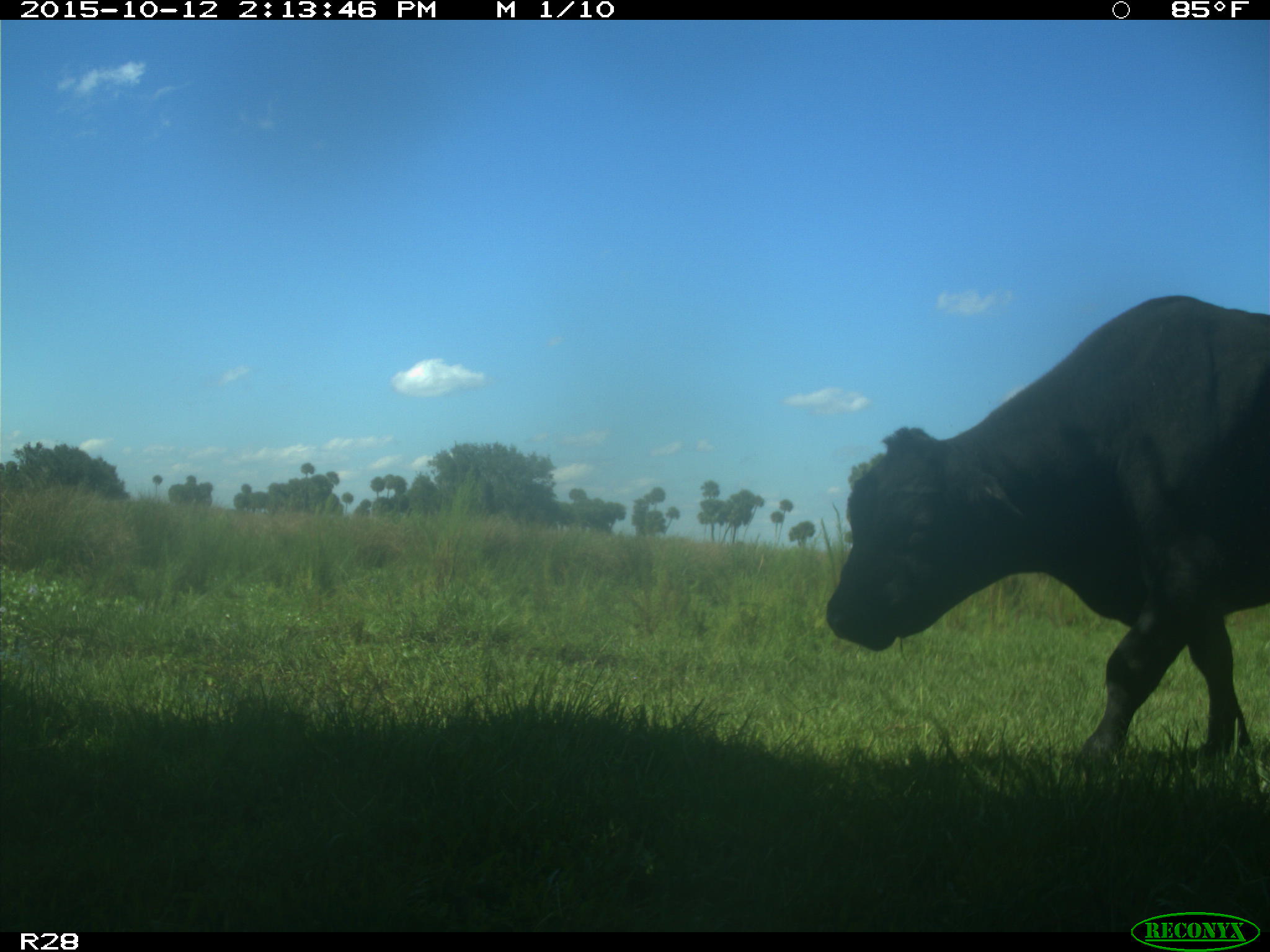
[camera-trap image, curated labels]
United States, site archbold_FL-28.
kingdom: Animalia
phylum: Chordata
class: Mammalia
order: Artiodactyla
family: Bovidae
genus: Bos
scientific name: Bos taurus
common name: domestic cow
Bos taurus (domestic cow).